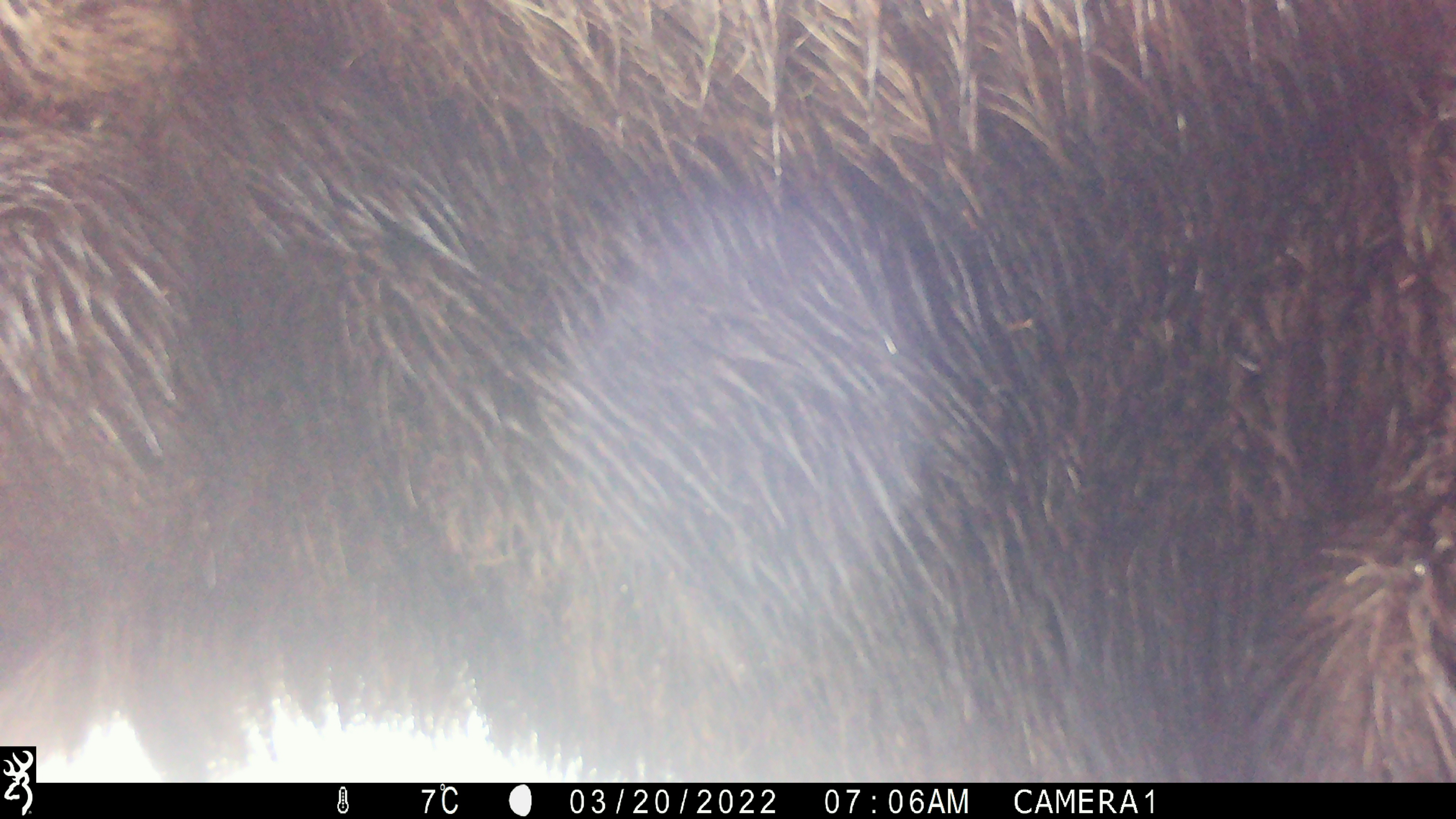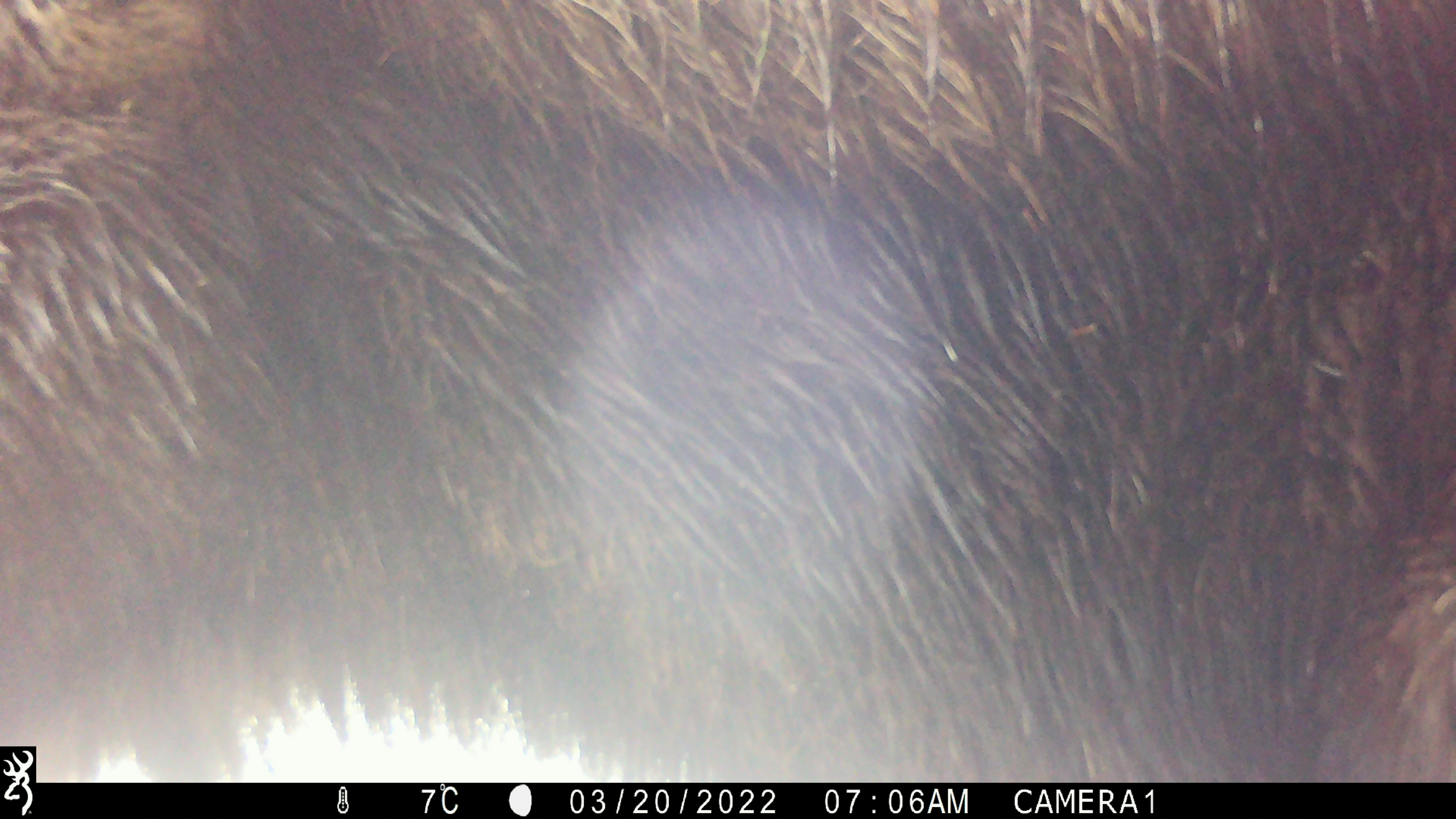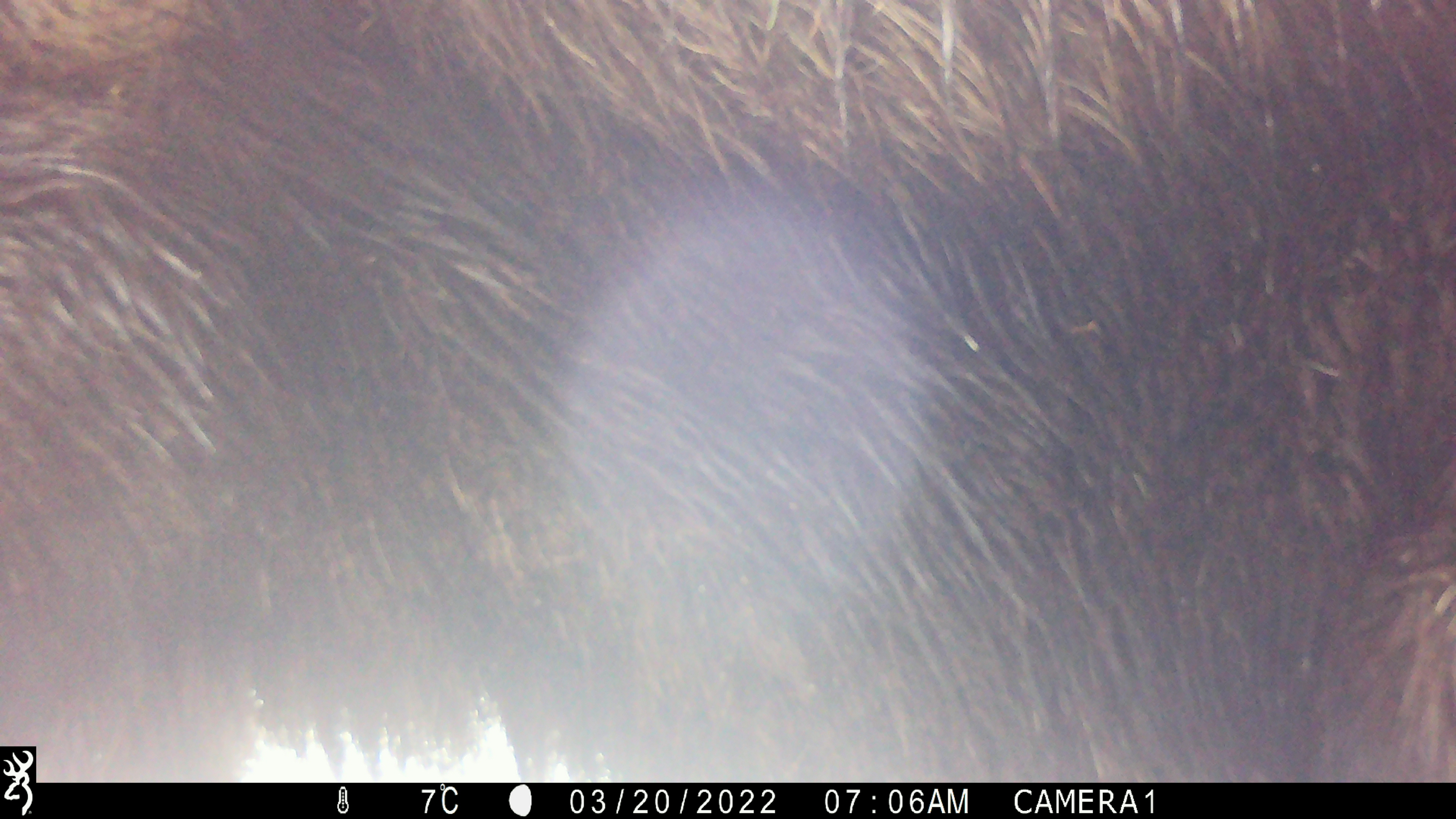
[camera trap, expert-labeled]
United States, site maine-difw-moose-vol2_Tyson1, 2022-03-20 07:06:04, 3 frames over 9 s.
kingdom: Animalia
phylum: Chordata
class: Mammalia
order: Artiodactyla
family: Cervidae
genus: Alces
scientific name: Alces alces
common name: moose